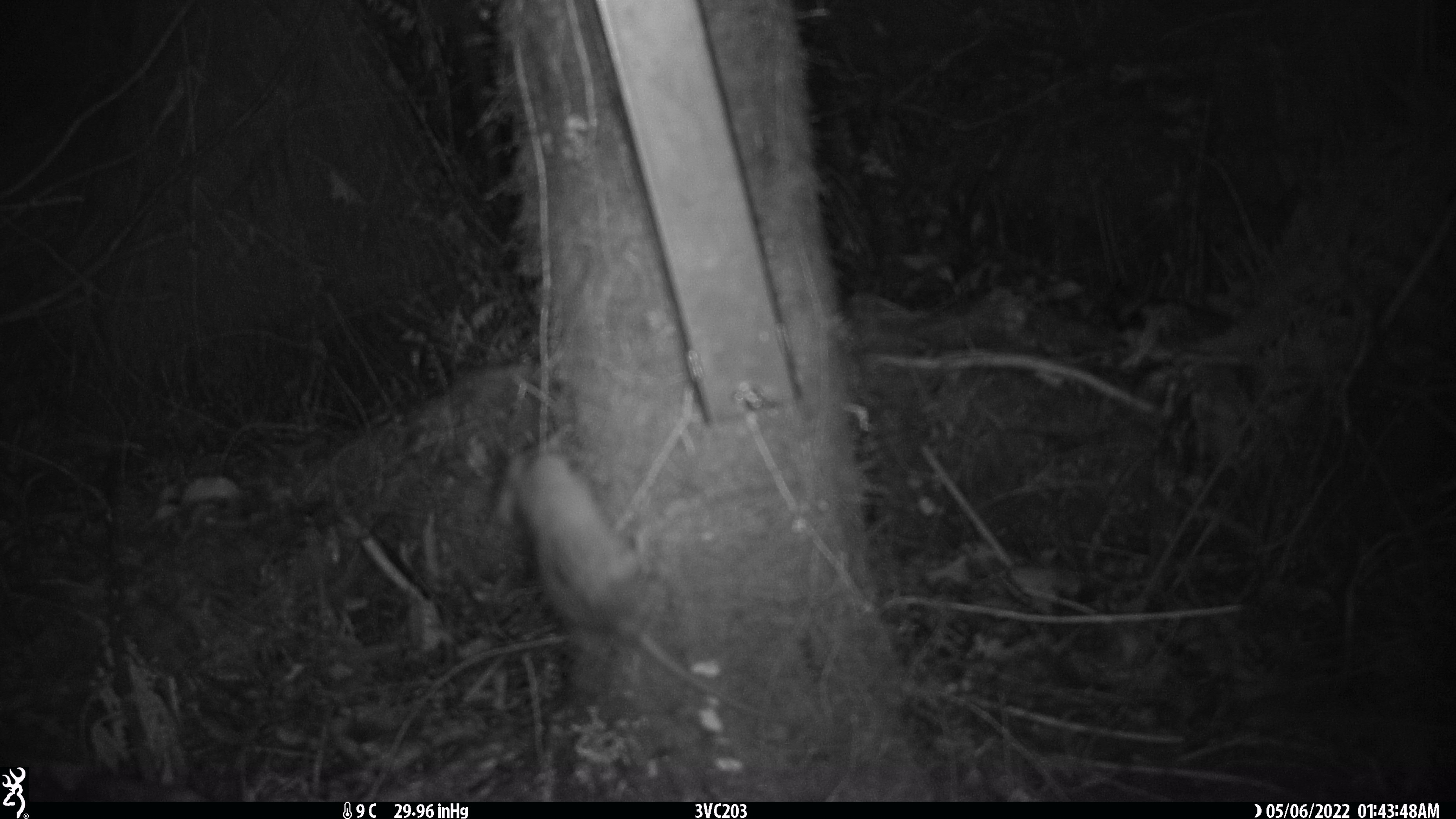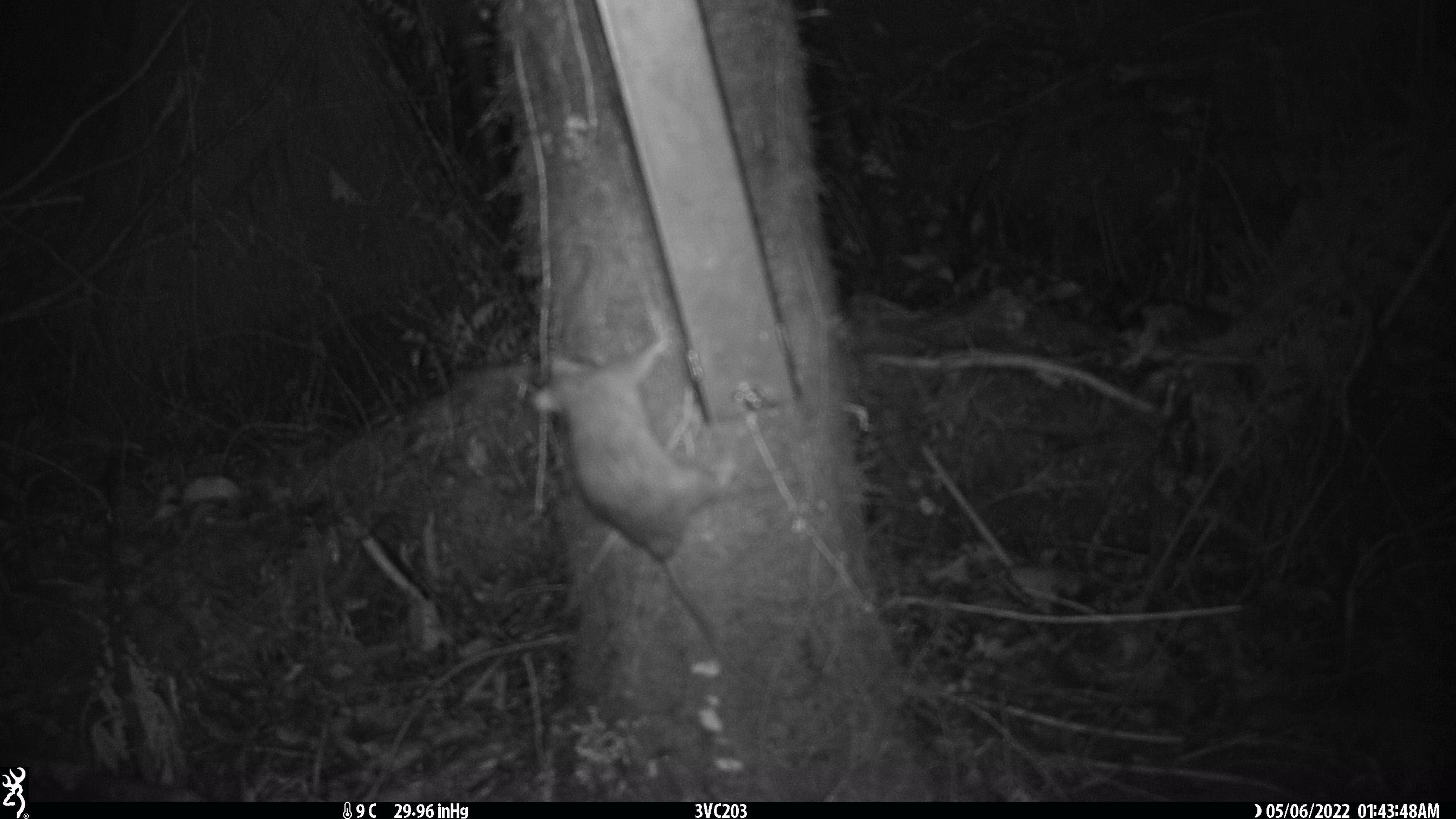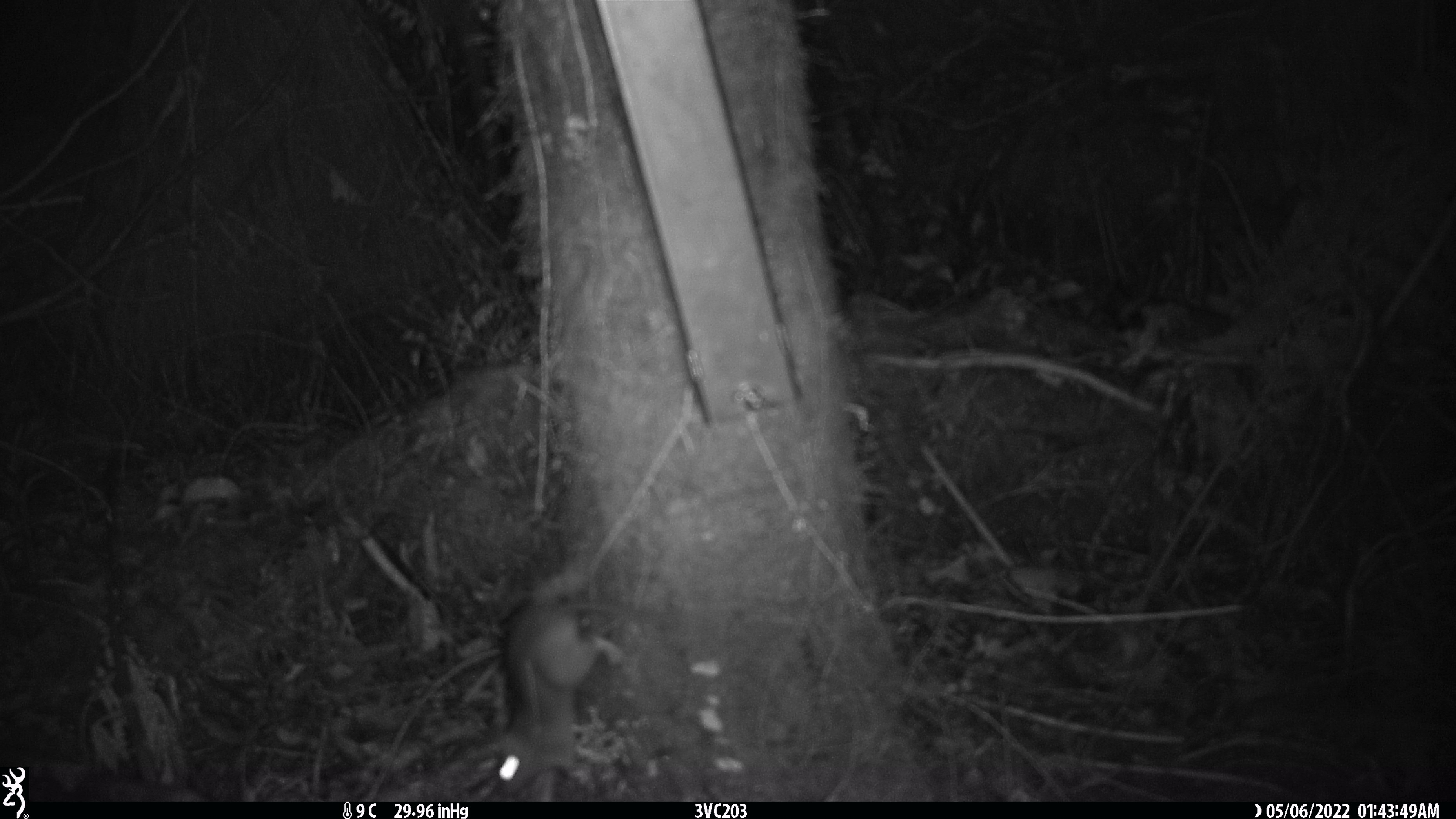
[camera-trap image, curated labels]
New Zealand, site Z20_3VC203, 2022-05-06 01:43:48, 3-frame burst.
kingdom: Animalia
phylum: Chordata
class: Mammalia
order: Rodentia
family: Muridae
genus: Rattus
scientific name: Rattus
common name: rat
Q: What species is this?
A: Rat (Rattus).